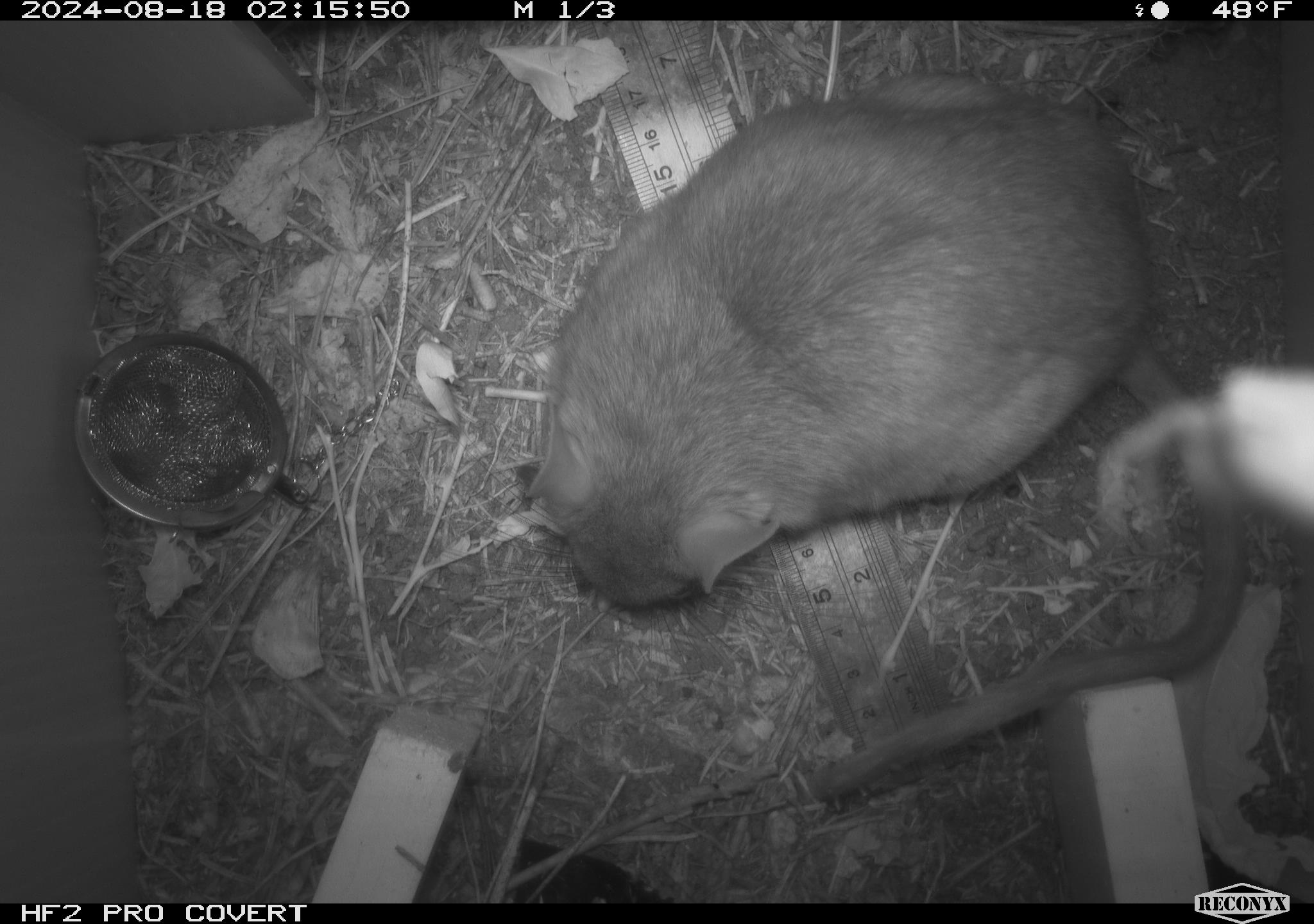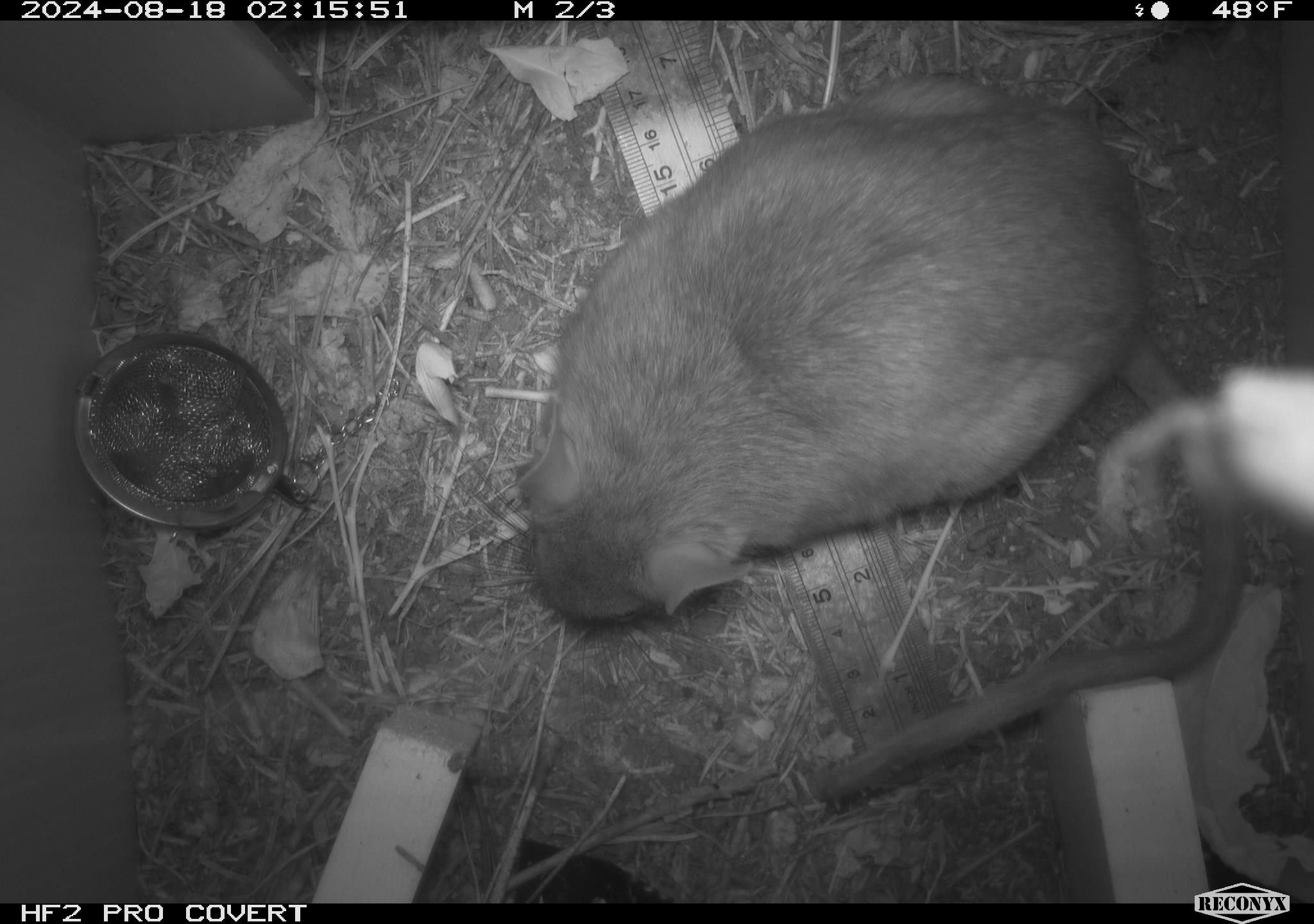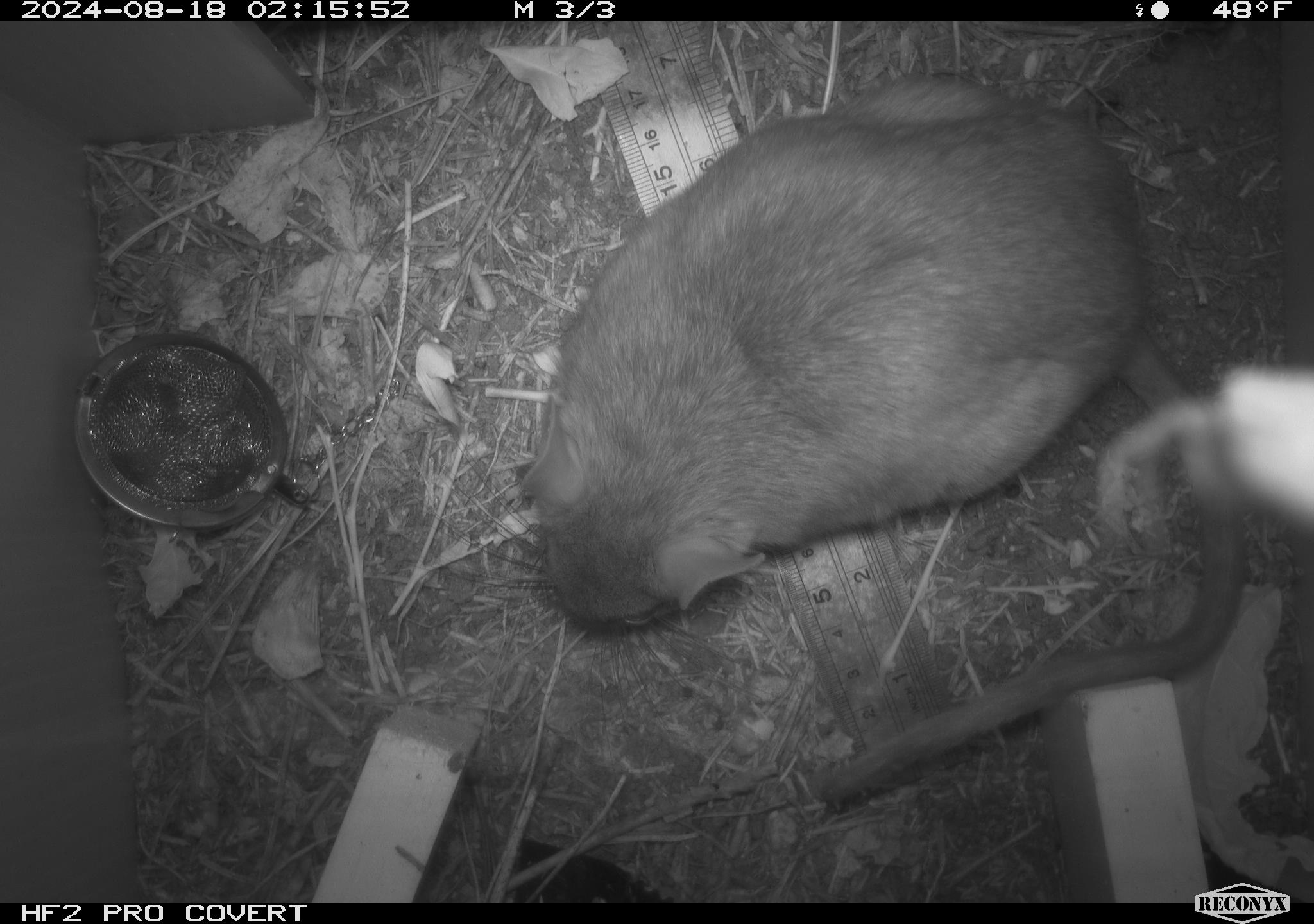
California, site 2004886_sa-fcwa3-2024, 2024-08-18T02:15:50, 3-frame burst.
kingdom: Animalia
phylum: Chordata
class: Mammalia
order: Rodentia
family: Cricetidae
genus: Neotoma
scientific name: Neotoma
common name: pack rat or woodrat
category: neotoma species